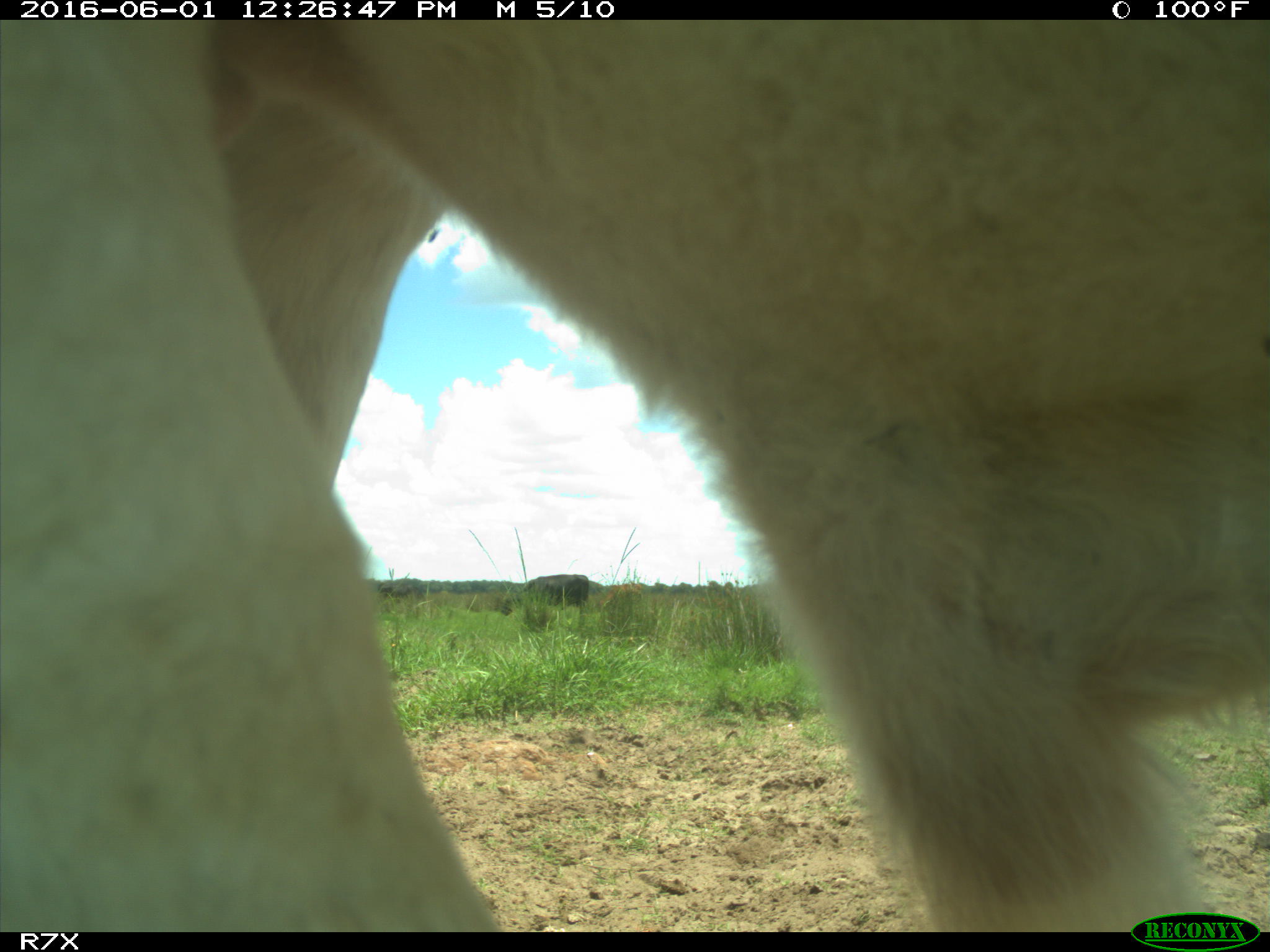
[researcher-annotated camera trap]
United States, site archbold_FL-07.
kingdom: Animalia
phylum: Chordata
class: Mammalia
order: Artiodactyla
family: Bovidae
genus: Bos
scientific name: Bos taurus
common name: domestic cow